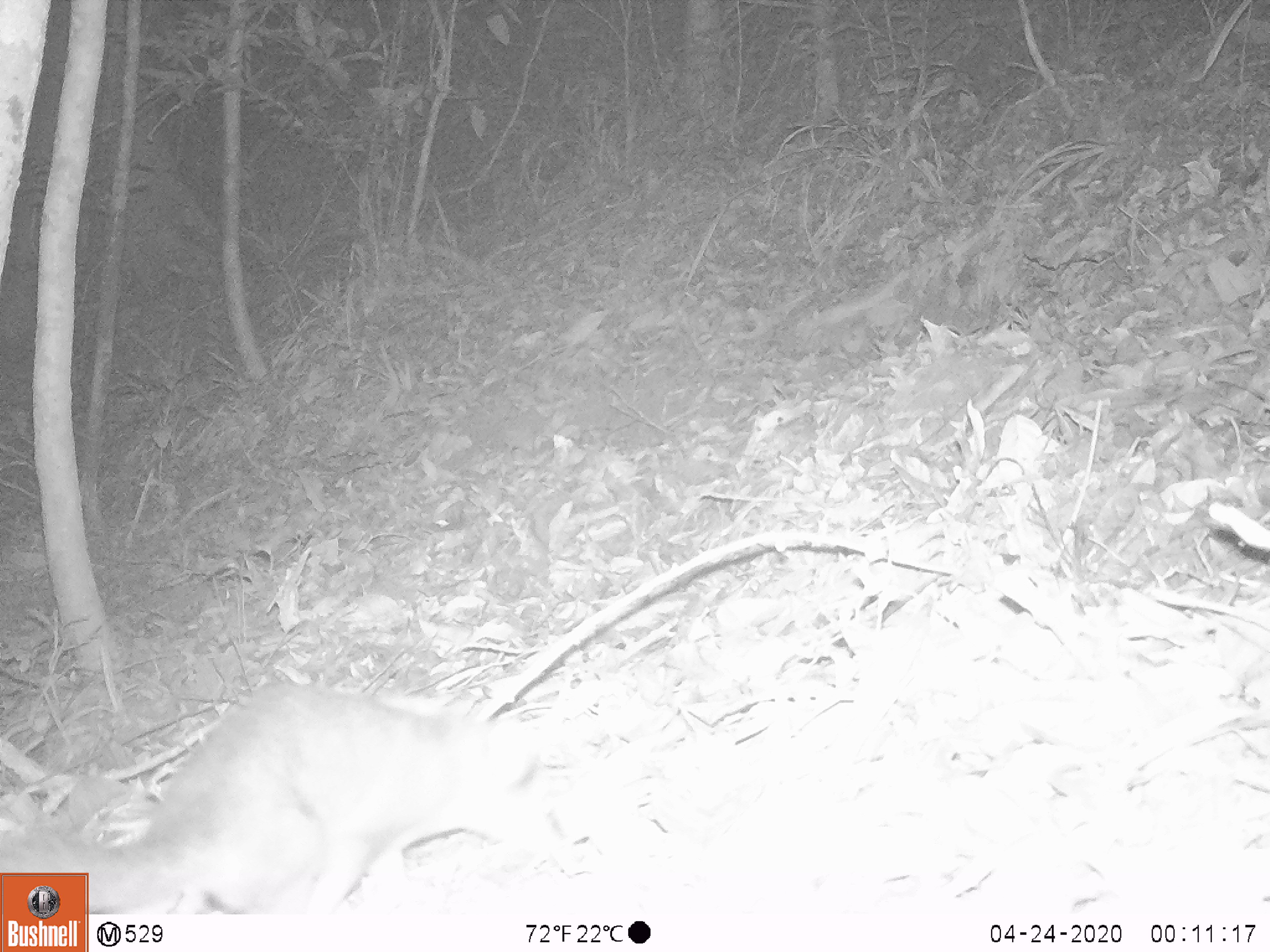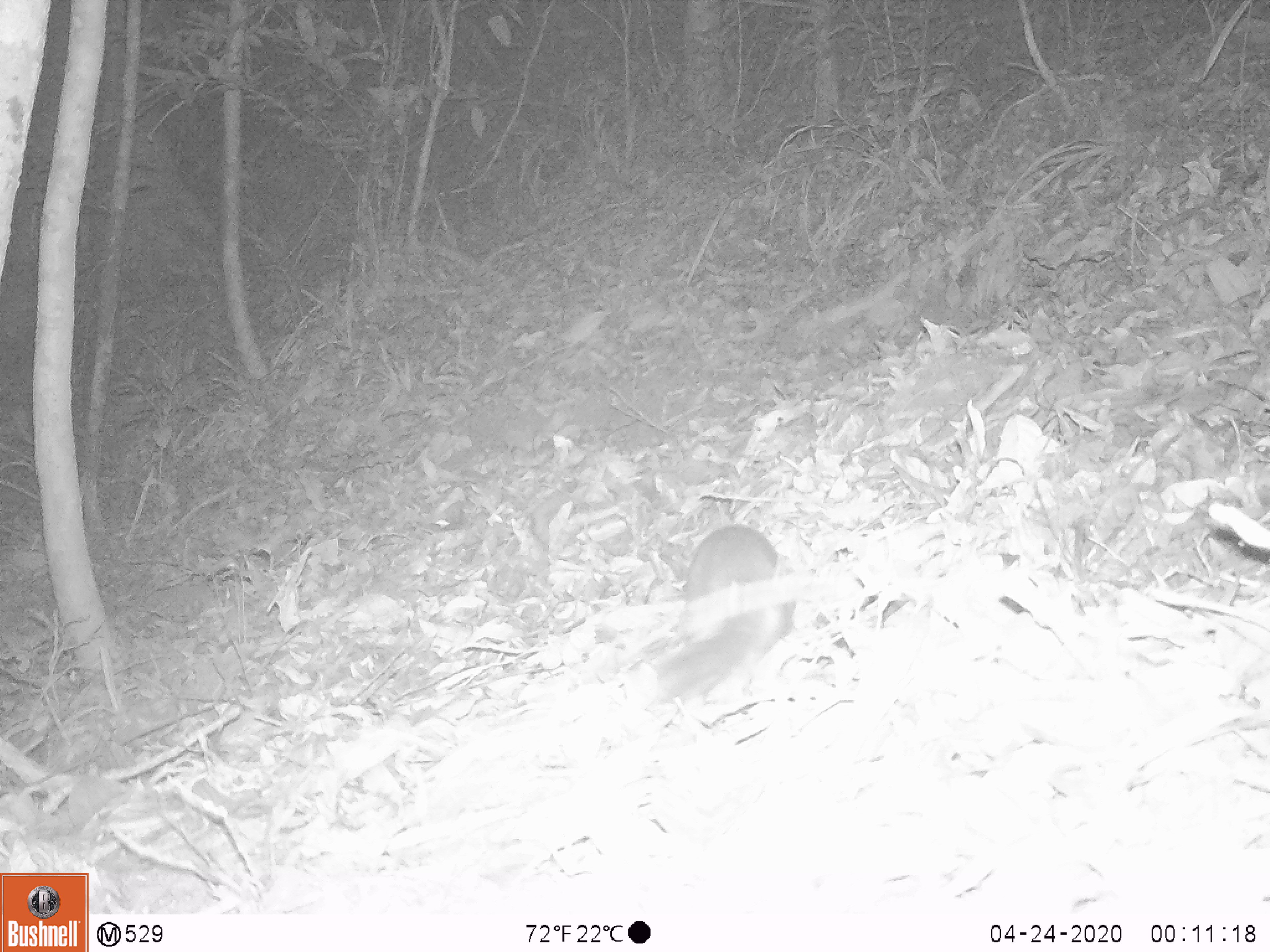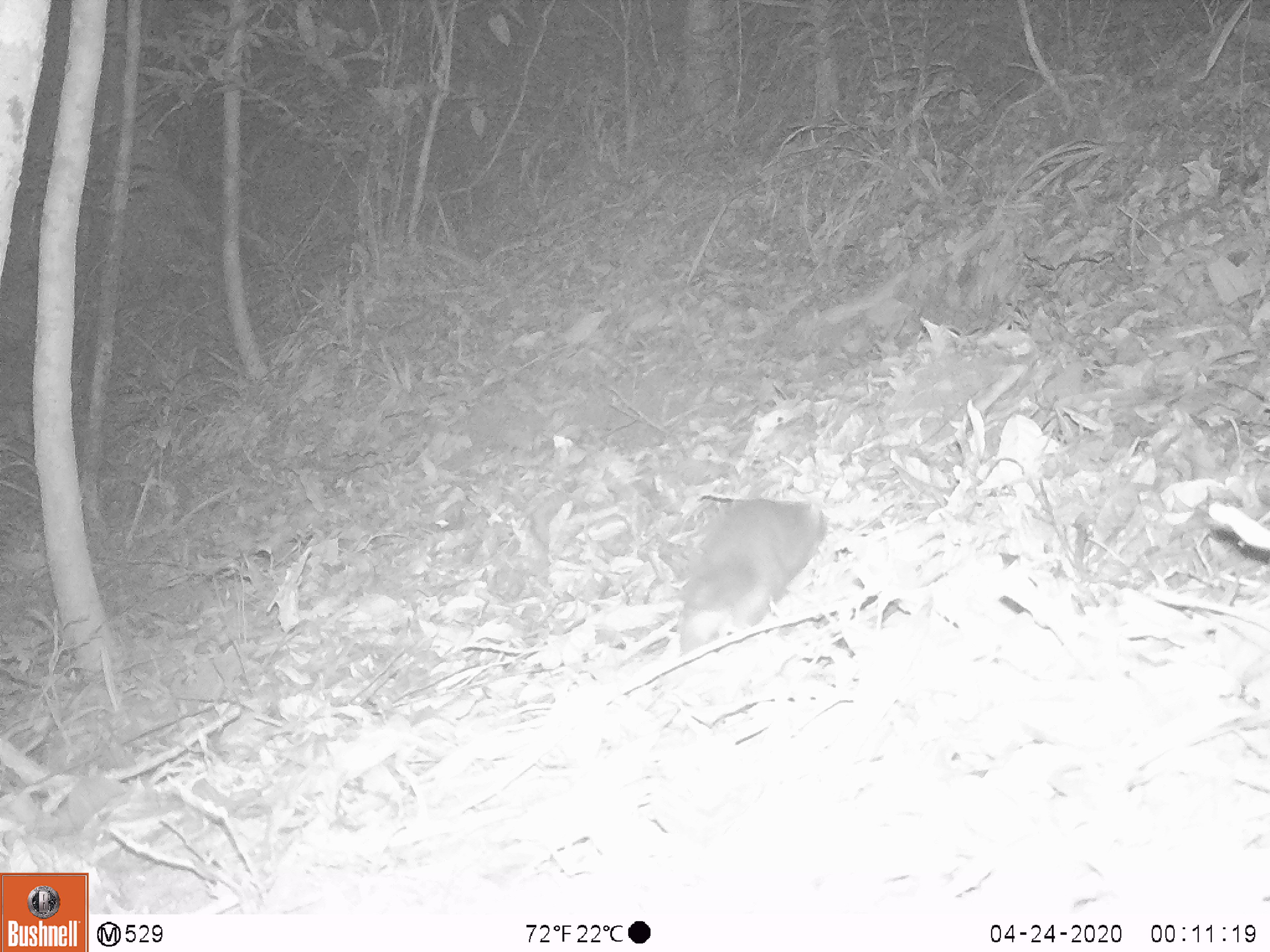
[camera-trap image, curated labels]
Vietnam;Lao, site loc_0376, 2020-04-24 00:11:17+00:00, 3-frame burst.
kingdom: Animalia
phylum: Chordata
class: Mammalia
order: Carnivora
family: Mustelidae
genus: Melogale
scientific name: Melogale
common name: ferret badger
Ferret badger (Melogale). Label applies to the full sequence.